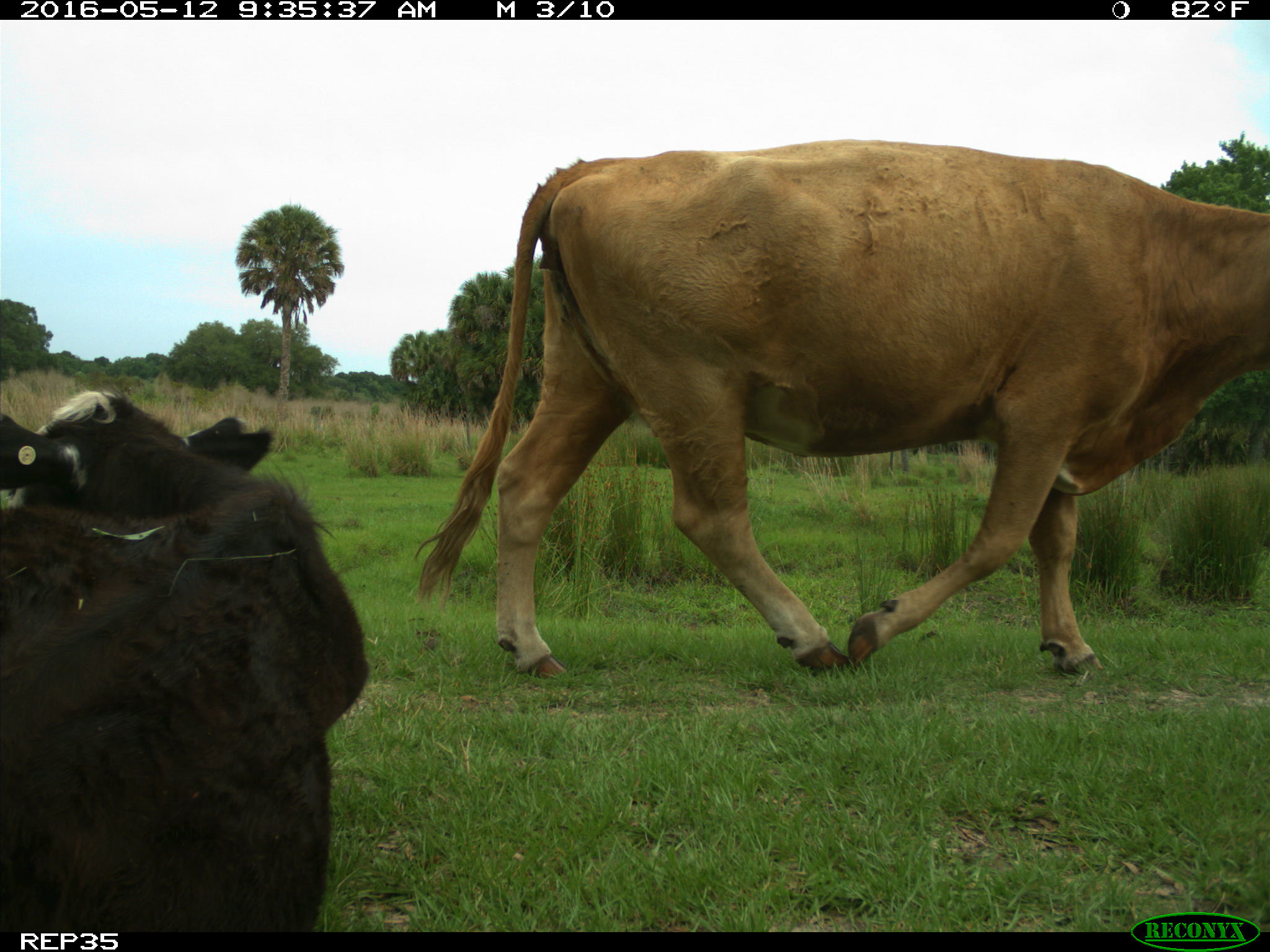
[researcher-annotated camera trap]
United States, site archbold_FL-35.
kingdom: Animalia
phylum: Chordata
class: Mammalia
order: Artiodactyla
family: Bovidae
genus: Bos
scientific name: Bos taurus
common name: domestic cow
Bos taurus (domestic cow).